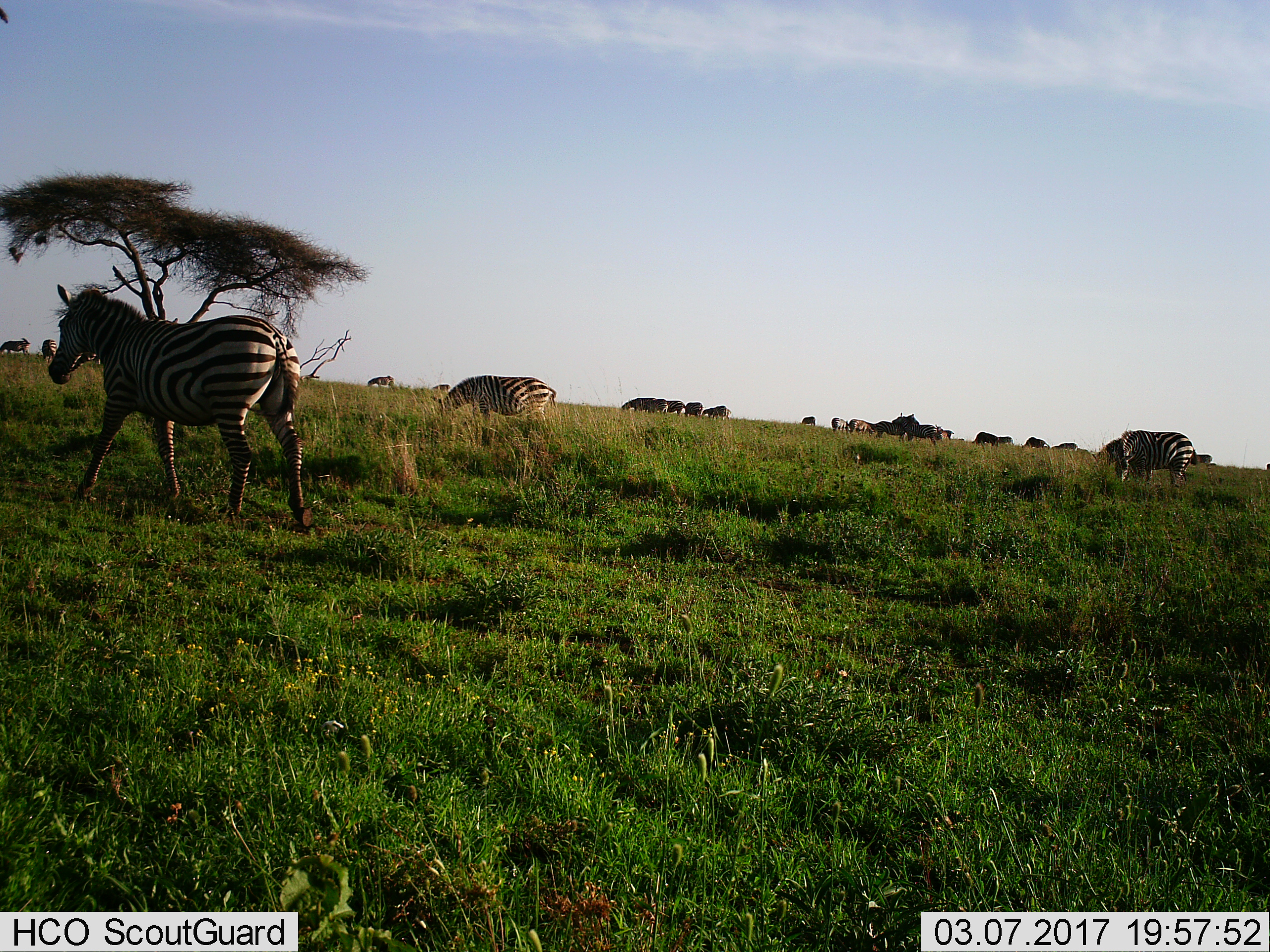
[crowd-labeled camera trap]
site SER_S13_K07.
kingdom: Animalia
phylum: Chordata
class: Mammalia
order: Perissodactyla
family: Equidae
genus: Equus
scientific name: Equus quagga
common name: plains zebra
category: zebraplains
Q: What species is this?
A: Zebraplains (plains zebra) (Equus quagga).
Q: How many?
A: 11-50.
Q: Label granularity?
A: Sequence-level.